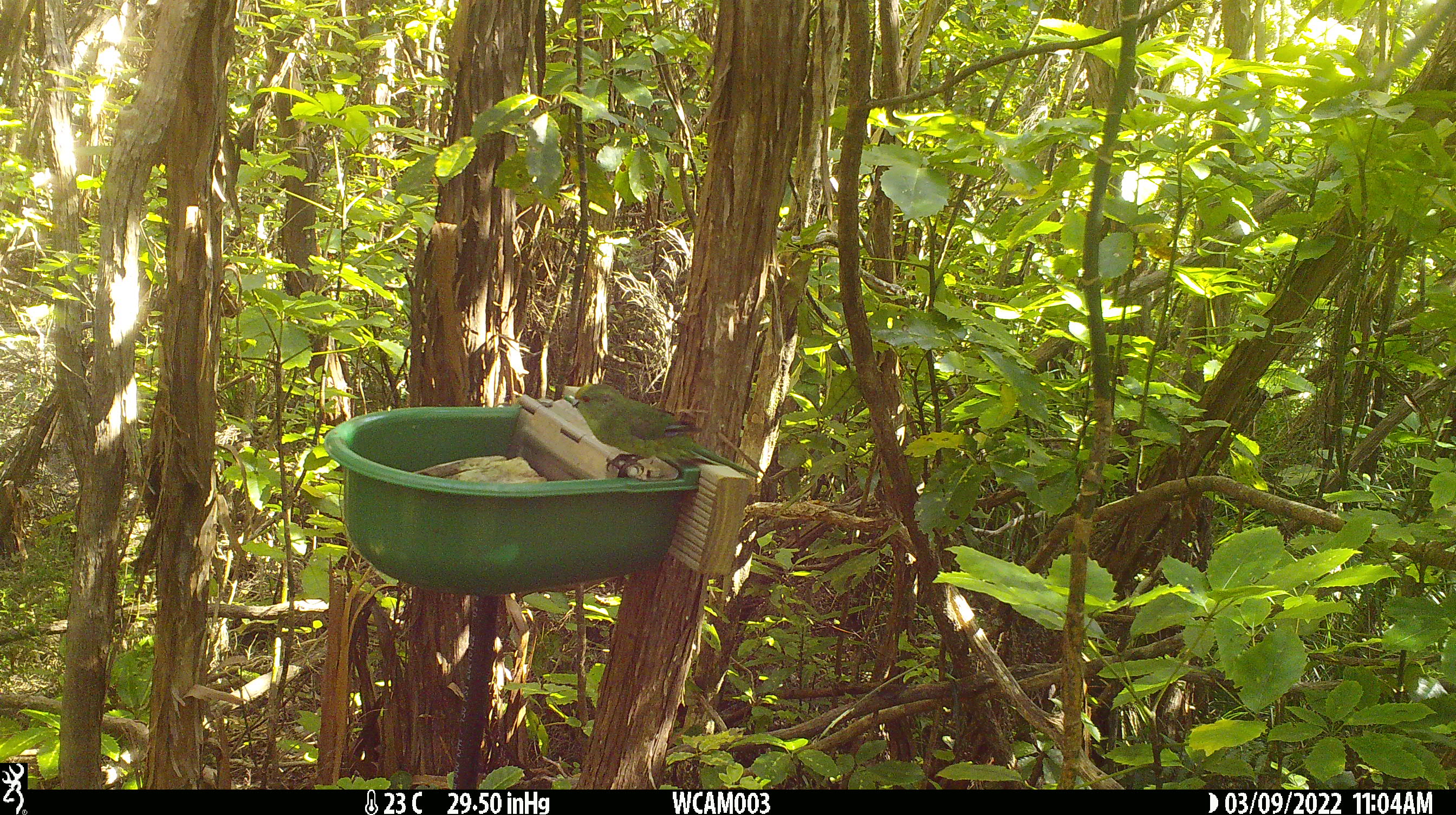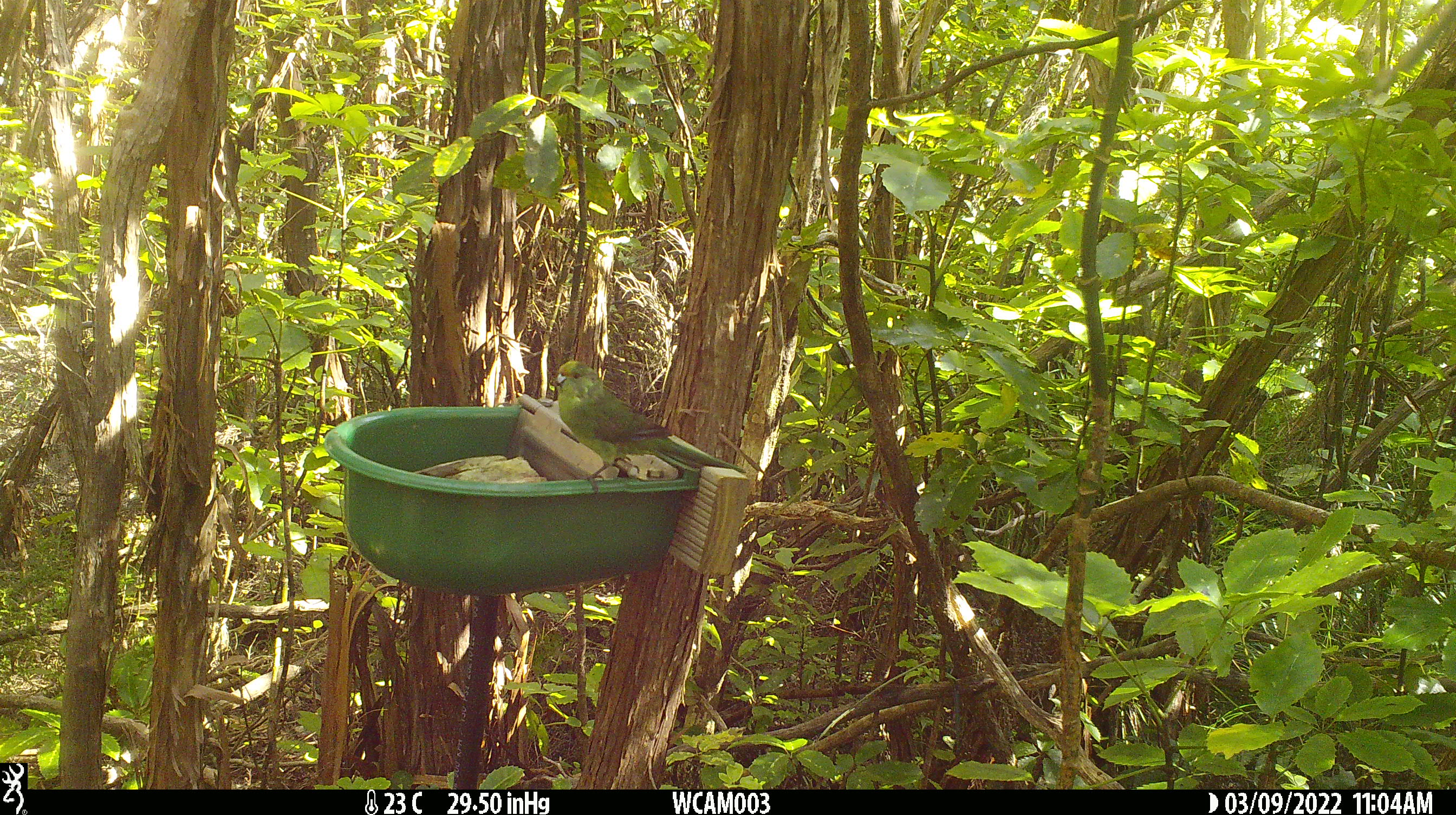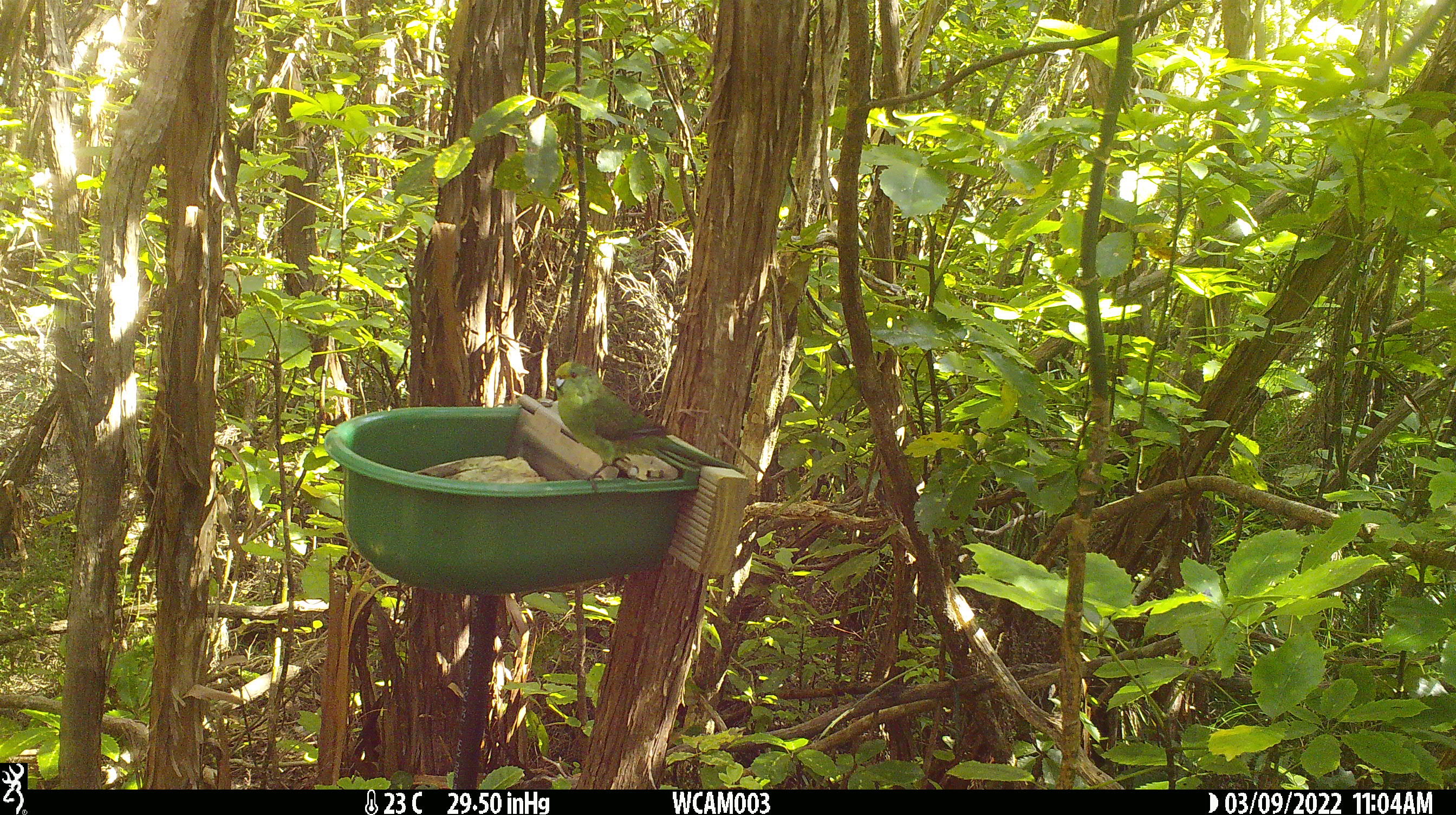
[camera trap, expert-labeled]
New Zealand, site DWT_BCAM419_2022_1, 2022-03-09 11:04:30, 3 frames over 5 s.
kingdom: Animalia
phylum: Chordata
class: Aves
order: Psittaciformes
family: Psittaculidae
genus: Cyanoramphus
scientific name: Cyanoramphus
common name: parakeet